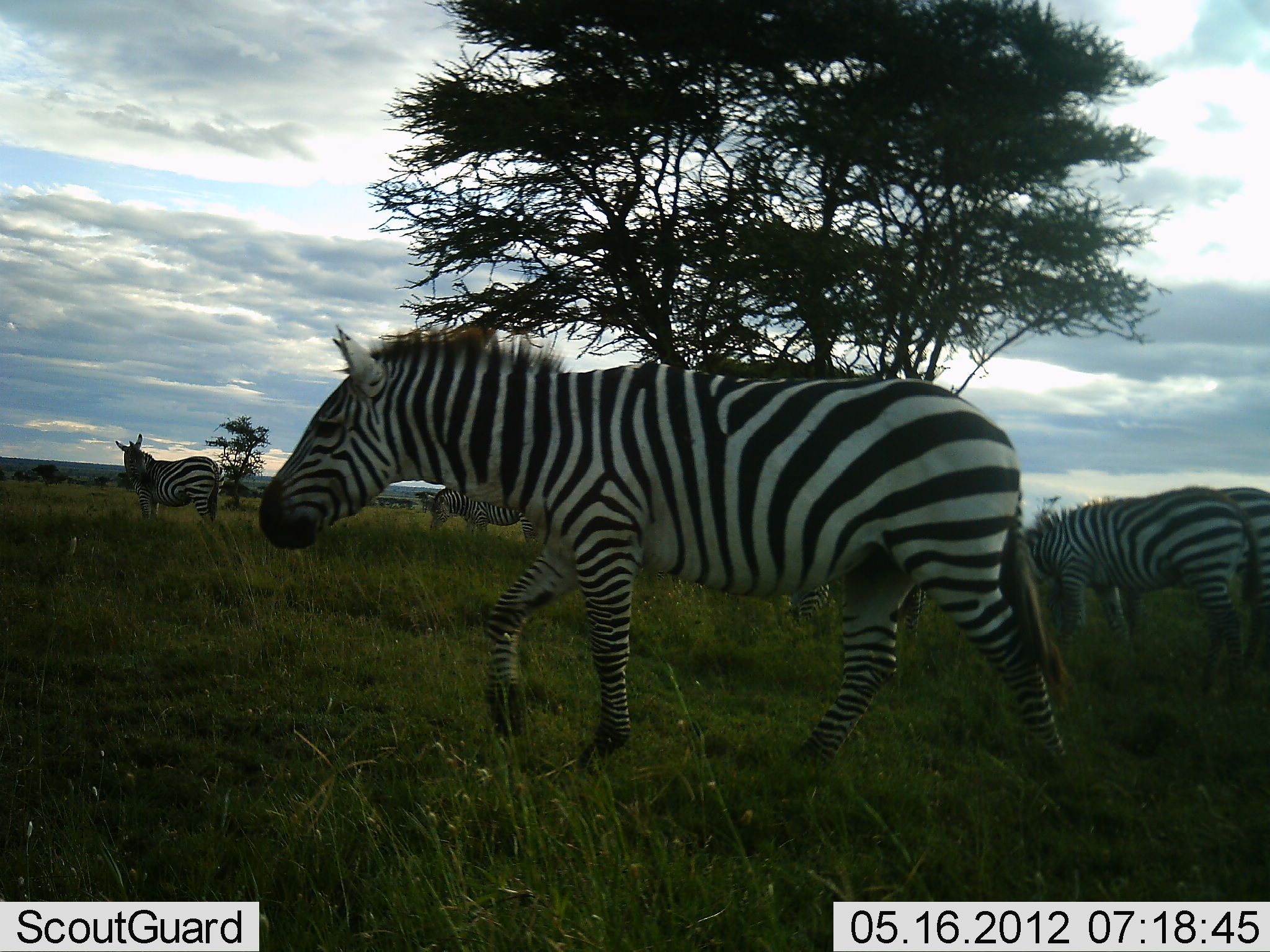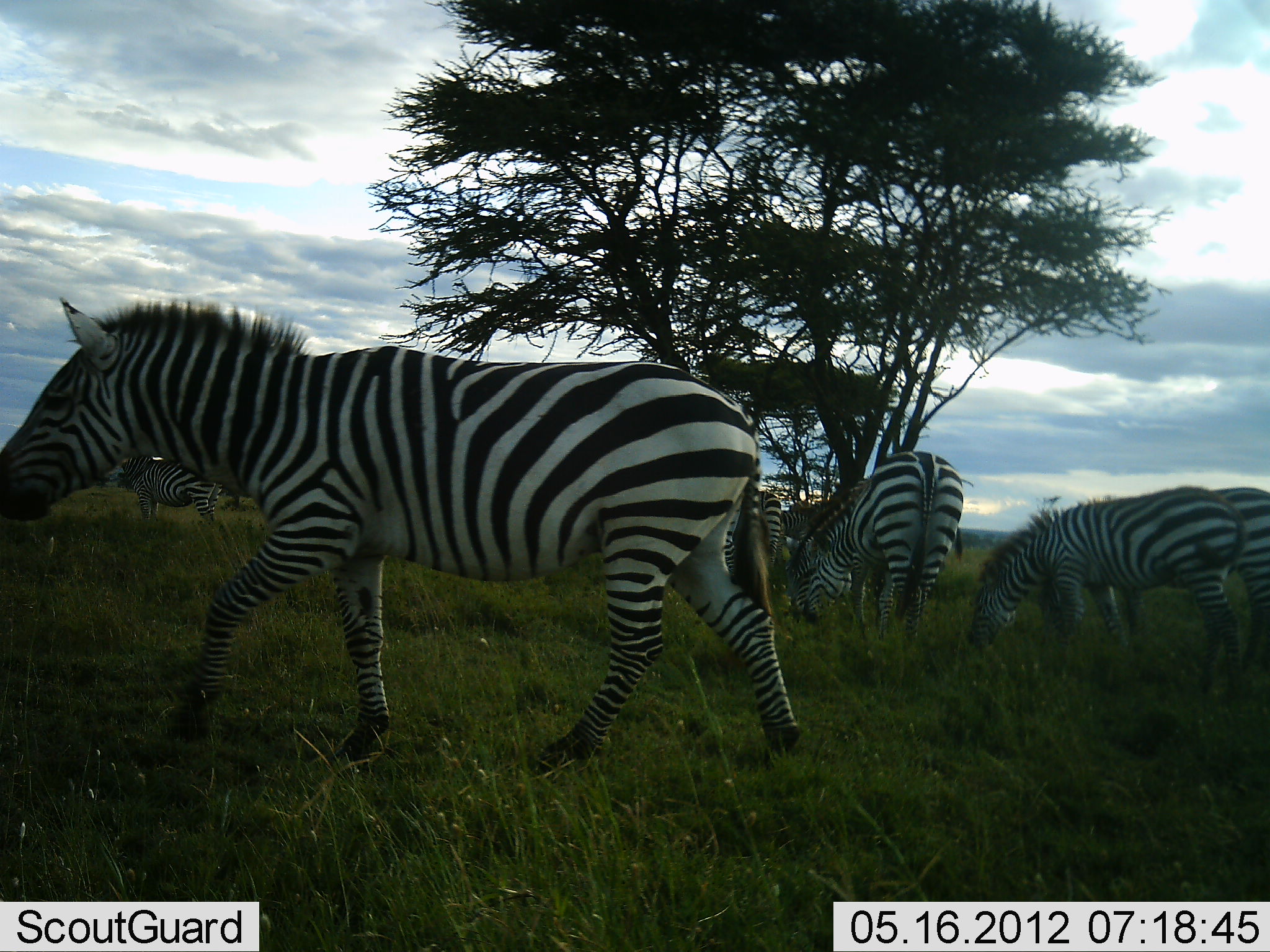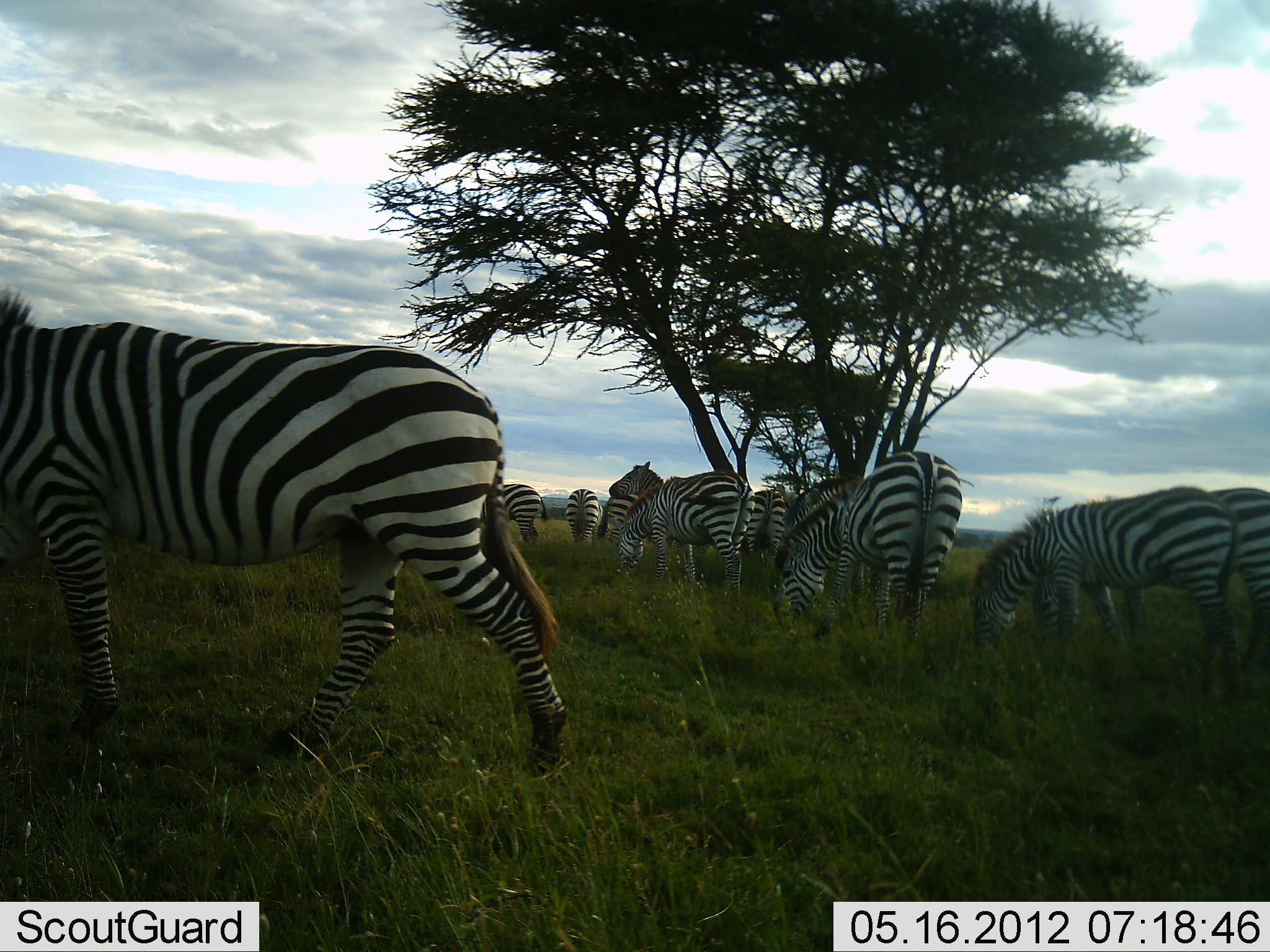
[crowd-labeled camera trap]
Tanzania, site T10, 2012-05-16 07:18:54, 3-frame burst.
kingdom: Animalia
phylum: Chordata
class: Mammalia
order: Perissodactyla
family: Equidae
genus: Equus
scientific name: Equus quagga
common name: plains zebra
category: zebra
Zebra (plains zebra) (Equus quagga), count 11-50. Behavior (volunteer vote fractions): standing 60%, resting 0%, moving 100%, interacting 0%. Young present (vote fraction): 0%. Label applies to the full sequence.